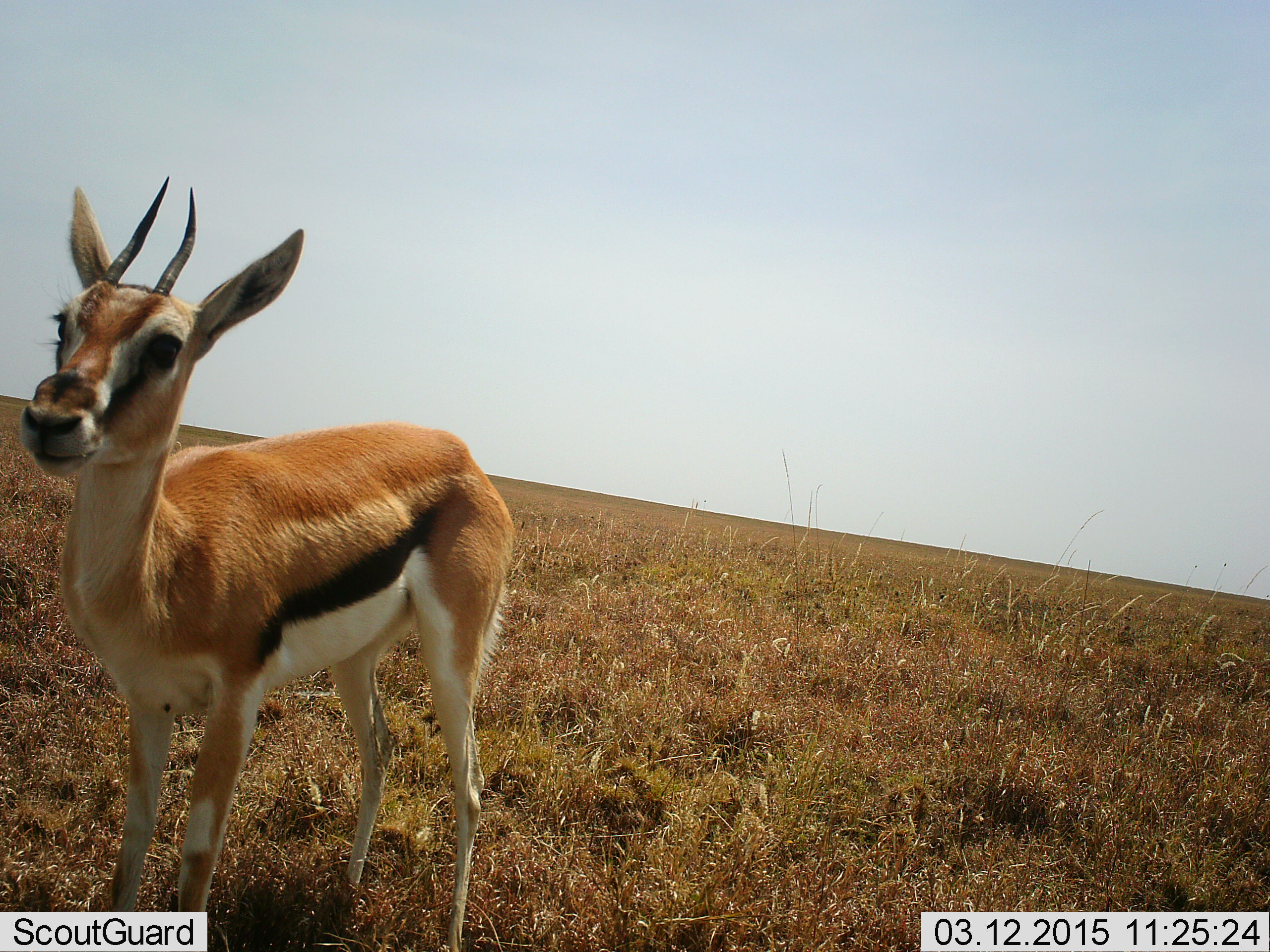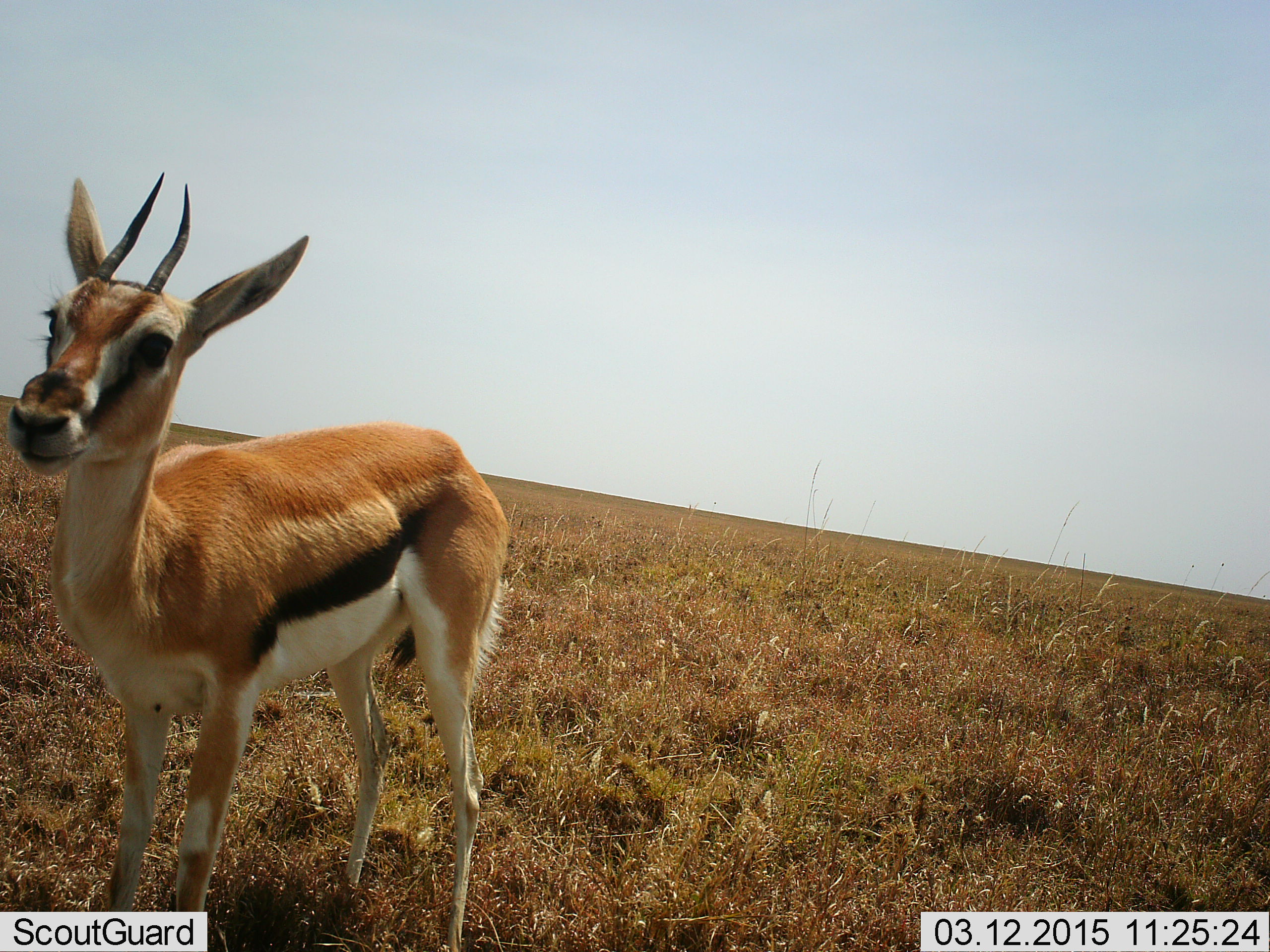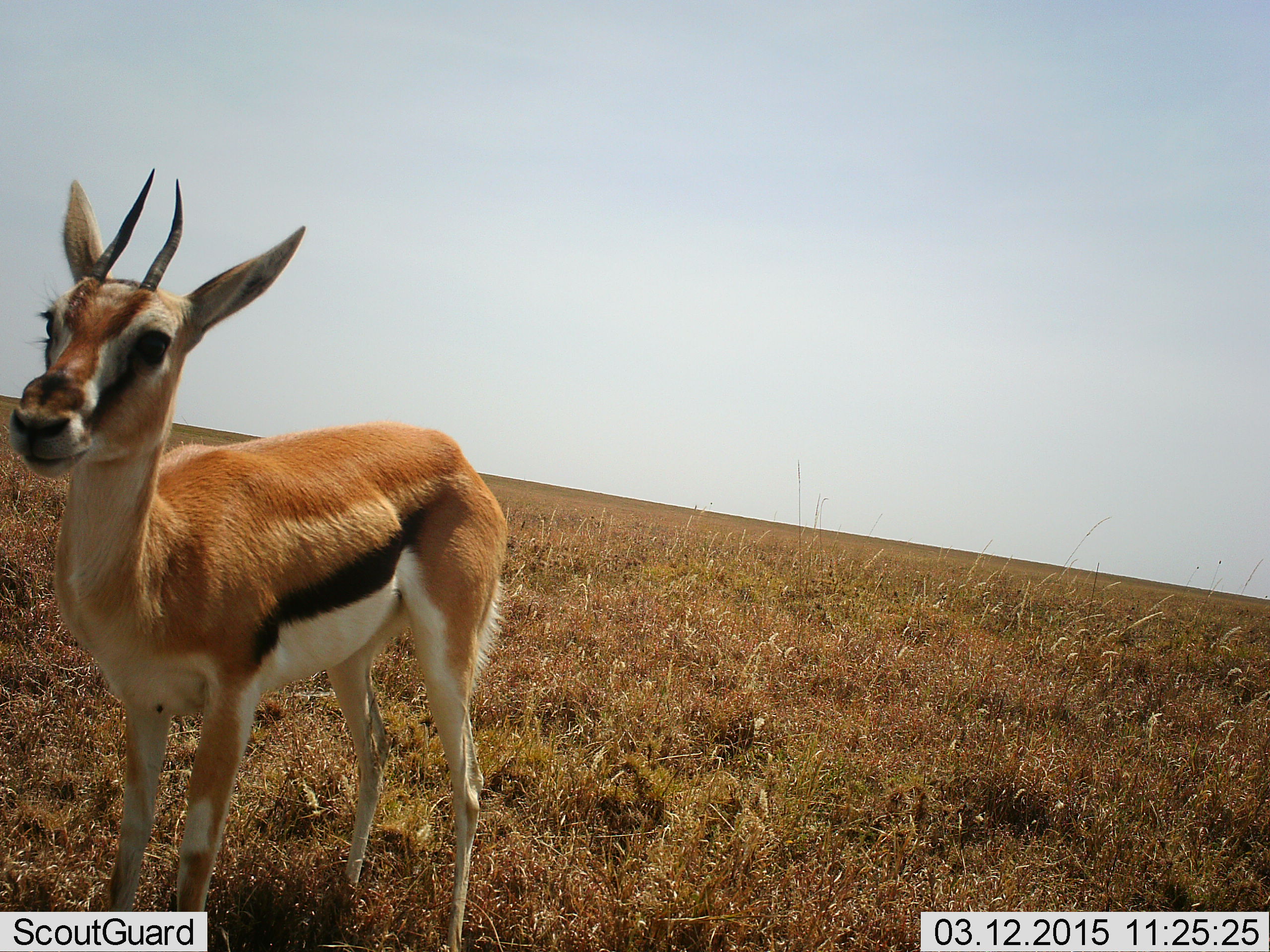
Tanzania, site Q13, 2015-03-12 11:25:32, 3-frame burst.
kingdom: Animalia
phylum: Chordata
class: Mammalia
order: Artiodactyla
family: Bovidae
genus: Eudorcas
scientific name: Eudorcas thomsonii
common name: thomson's gazelle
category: gazellethomsons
Gazellethomsons (thomson's gazelle) (Eudorcas thomsonii), count 1. Behavior (volunteer vote fractions): standing 100%, resting 0%, moving 10%, interacting 0%. Young present (vote fraction): 0%. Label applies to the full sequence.